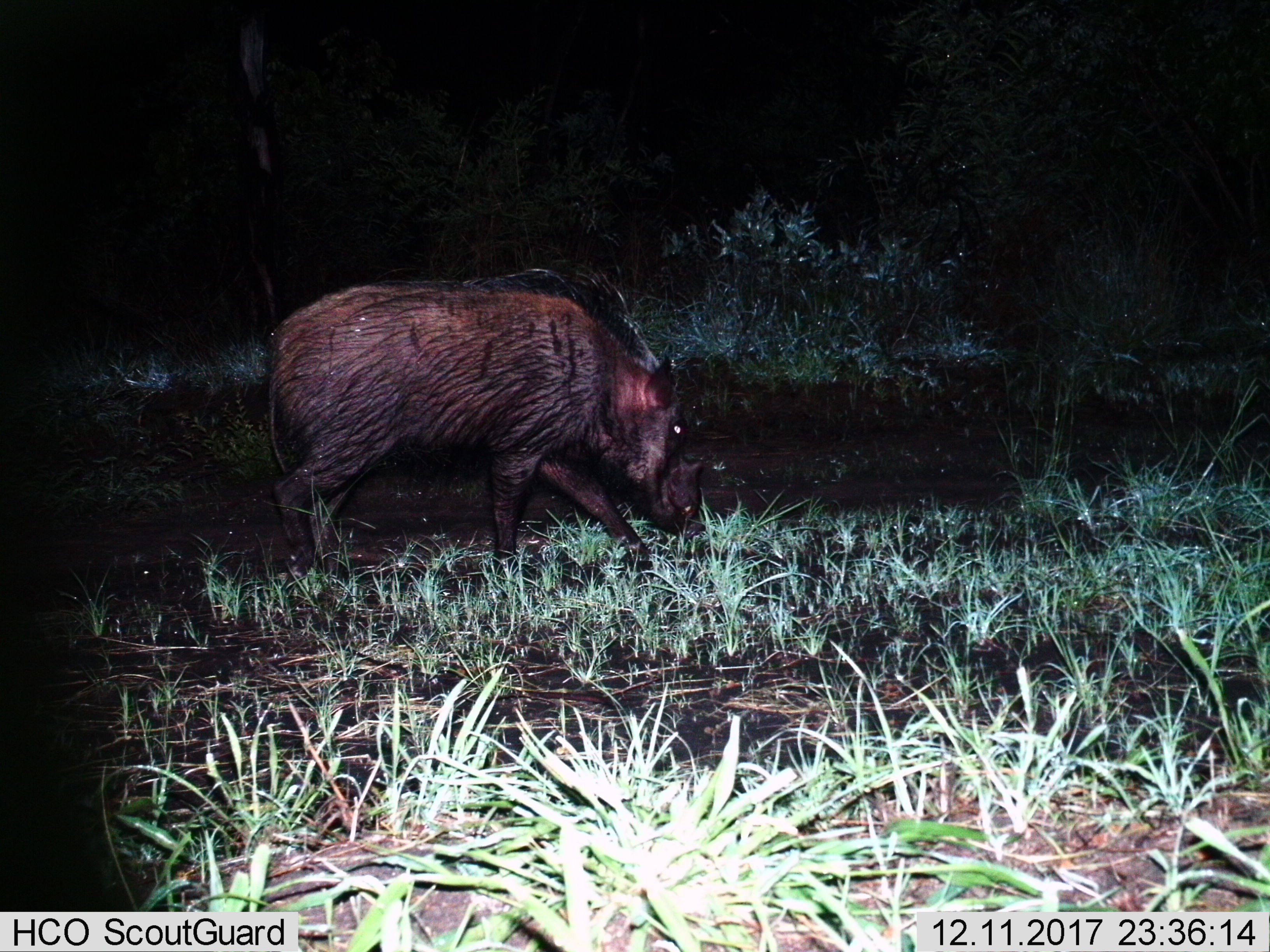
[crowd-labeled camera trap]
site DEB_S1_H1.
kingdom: Animalia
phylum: Chordata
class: Mammalia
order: Artiodactyla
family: Suidae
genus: Potamochoerus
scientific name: Potamochoerus larvatus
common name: bushpig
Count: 1.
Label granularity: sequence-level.